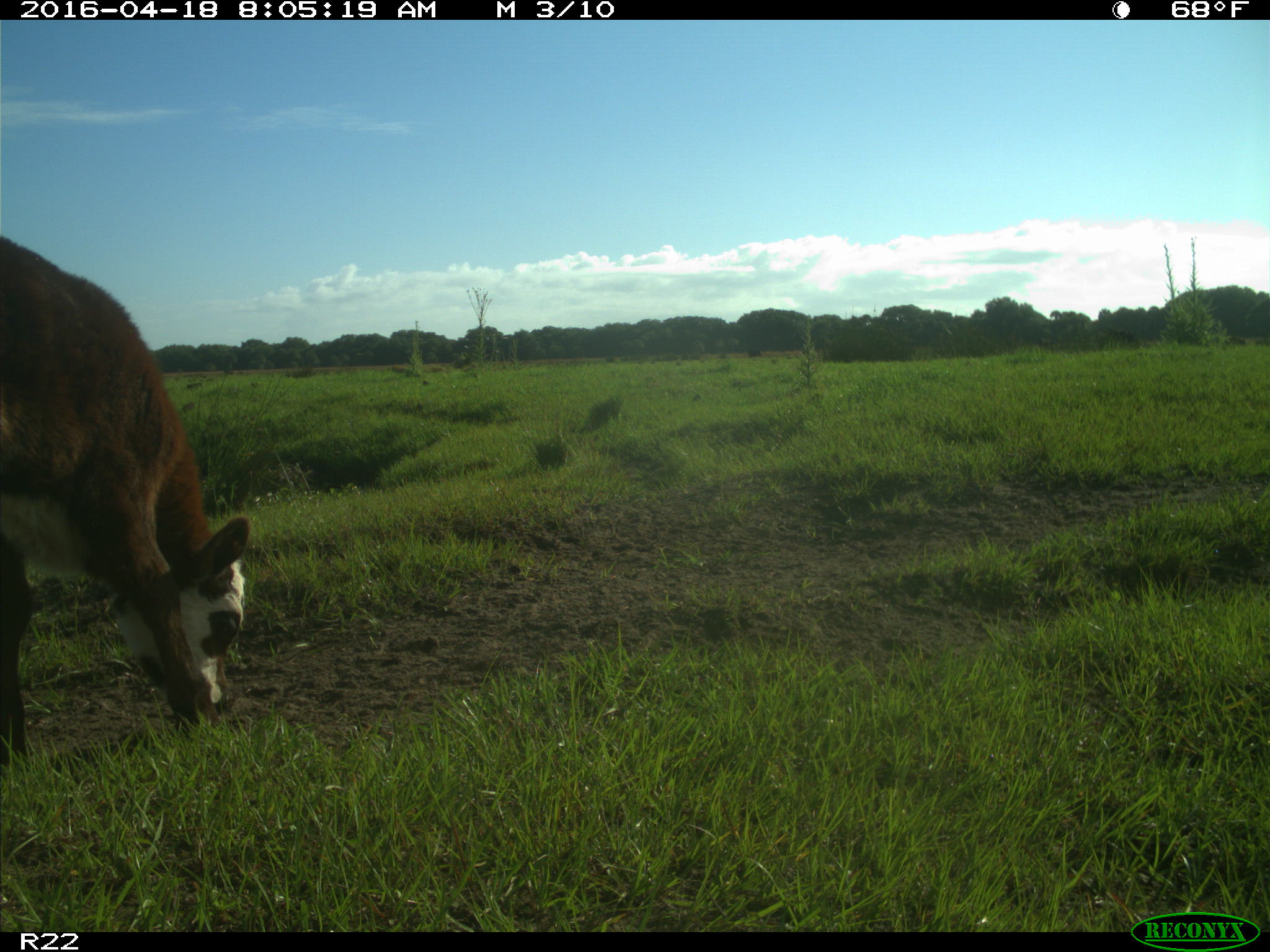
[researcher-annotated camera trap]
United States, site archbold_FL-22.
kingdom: Animalia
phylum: Chordata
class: Mammalia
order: Artiodactyla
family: Bovidae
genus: Bos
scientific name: Bos taurus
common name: domestic cow